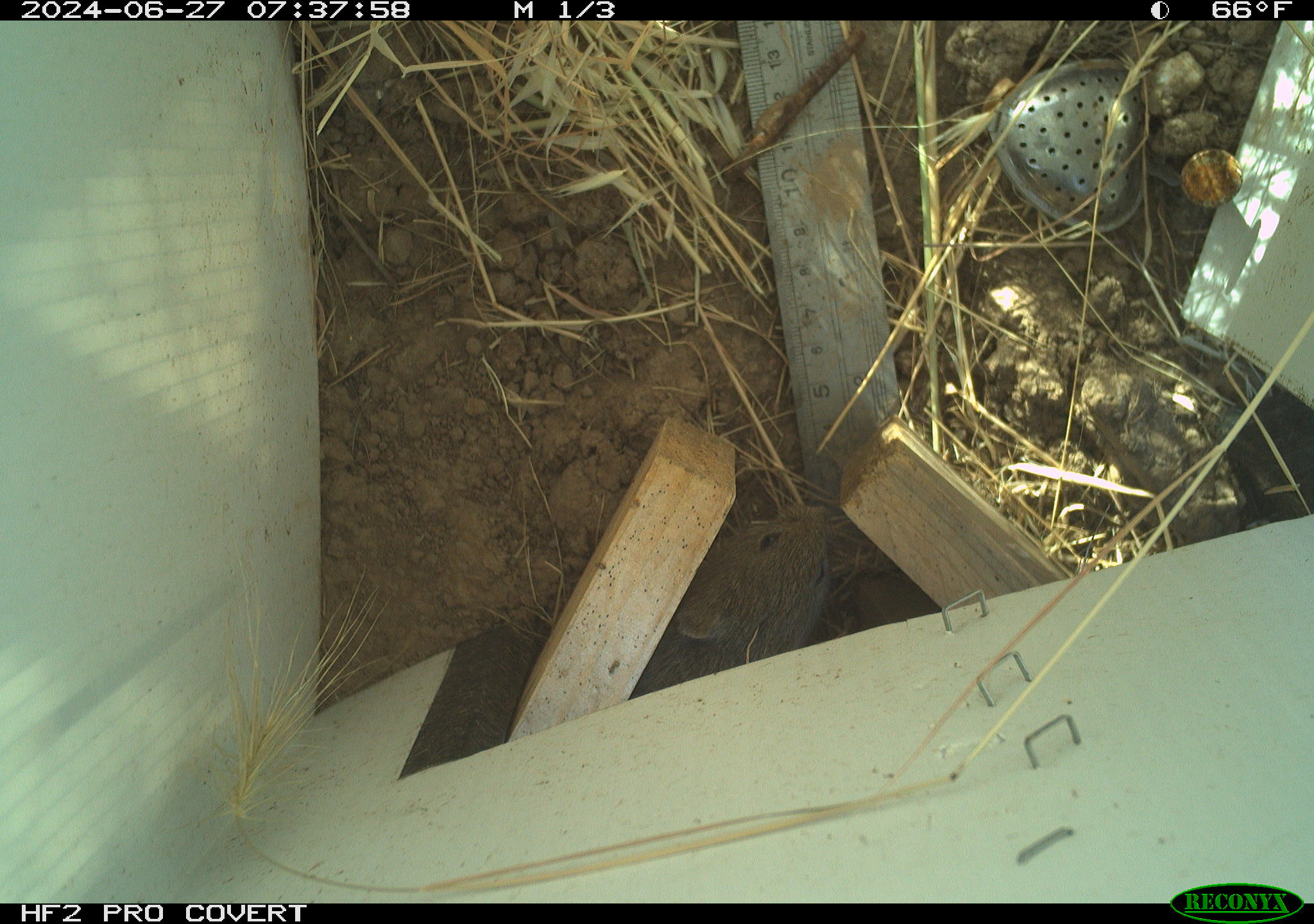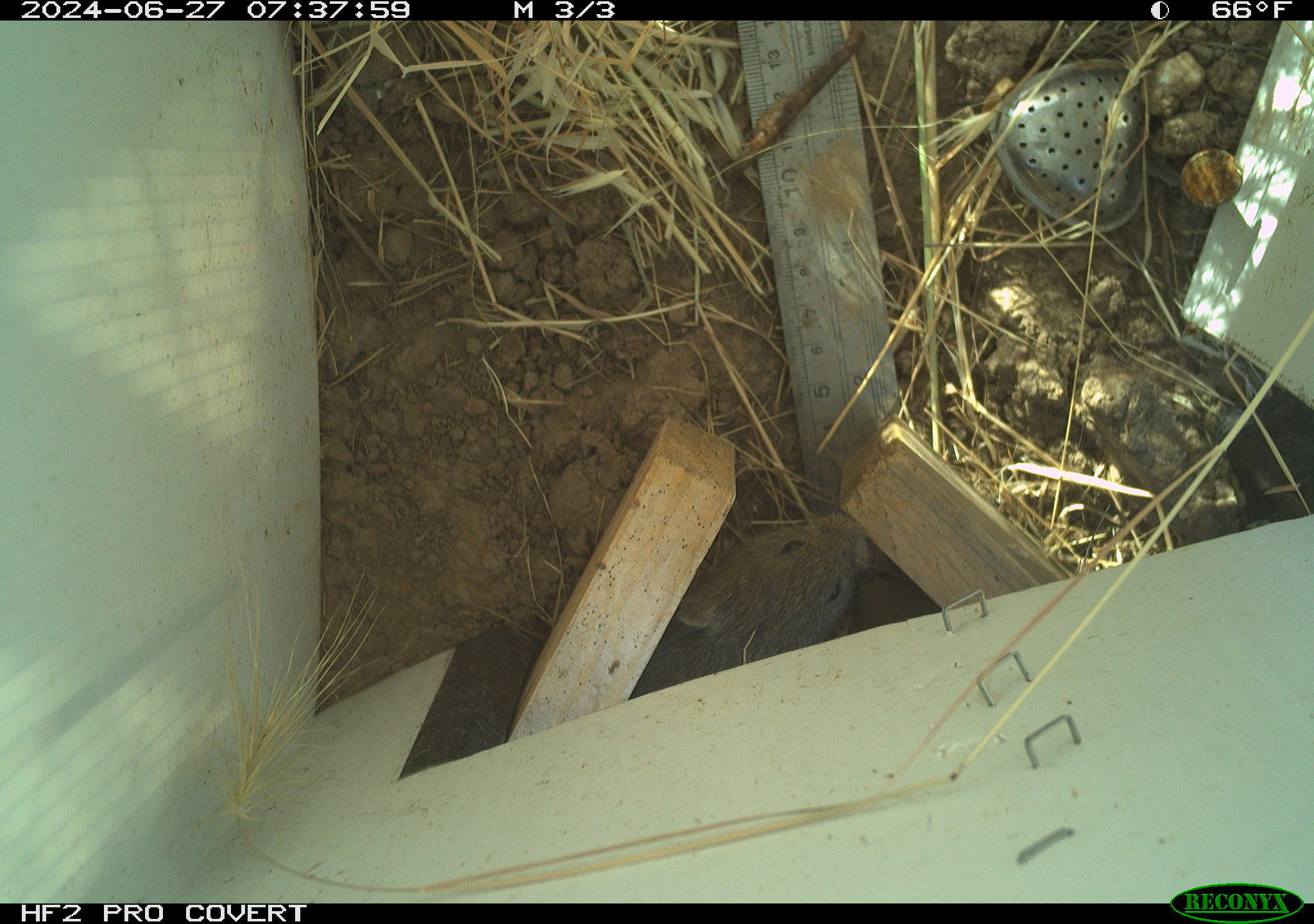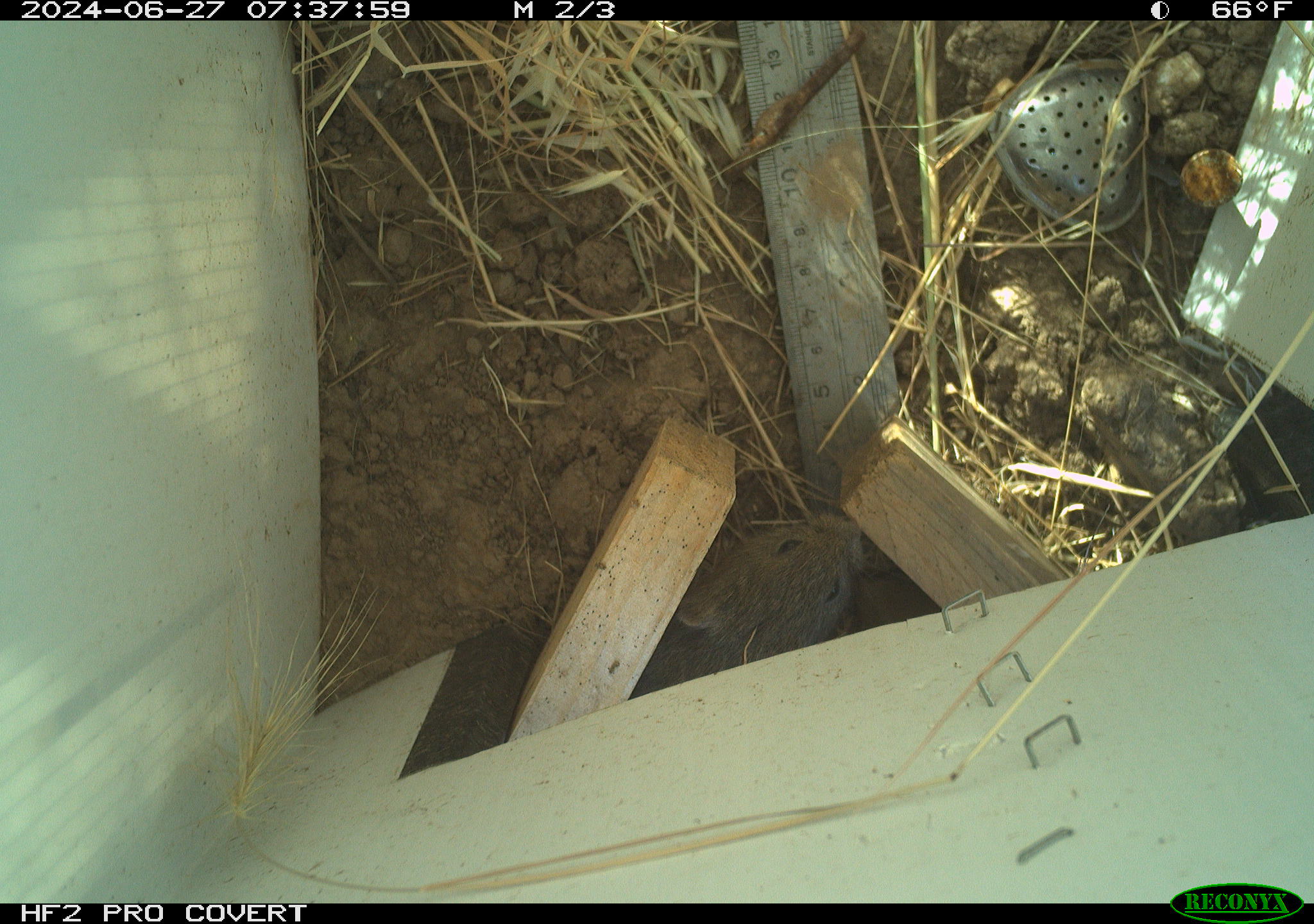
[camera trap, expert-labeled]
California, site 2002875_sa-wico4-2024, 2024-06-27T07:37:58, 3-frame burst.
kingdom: Animalia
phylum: Chordata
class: Mammalia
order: Rodentia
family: Cricetidae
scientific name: Arvicolinae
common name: voles, lemmings, and muskrats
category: arvicolinae subfamily